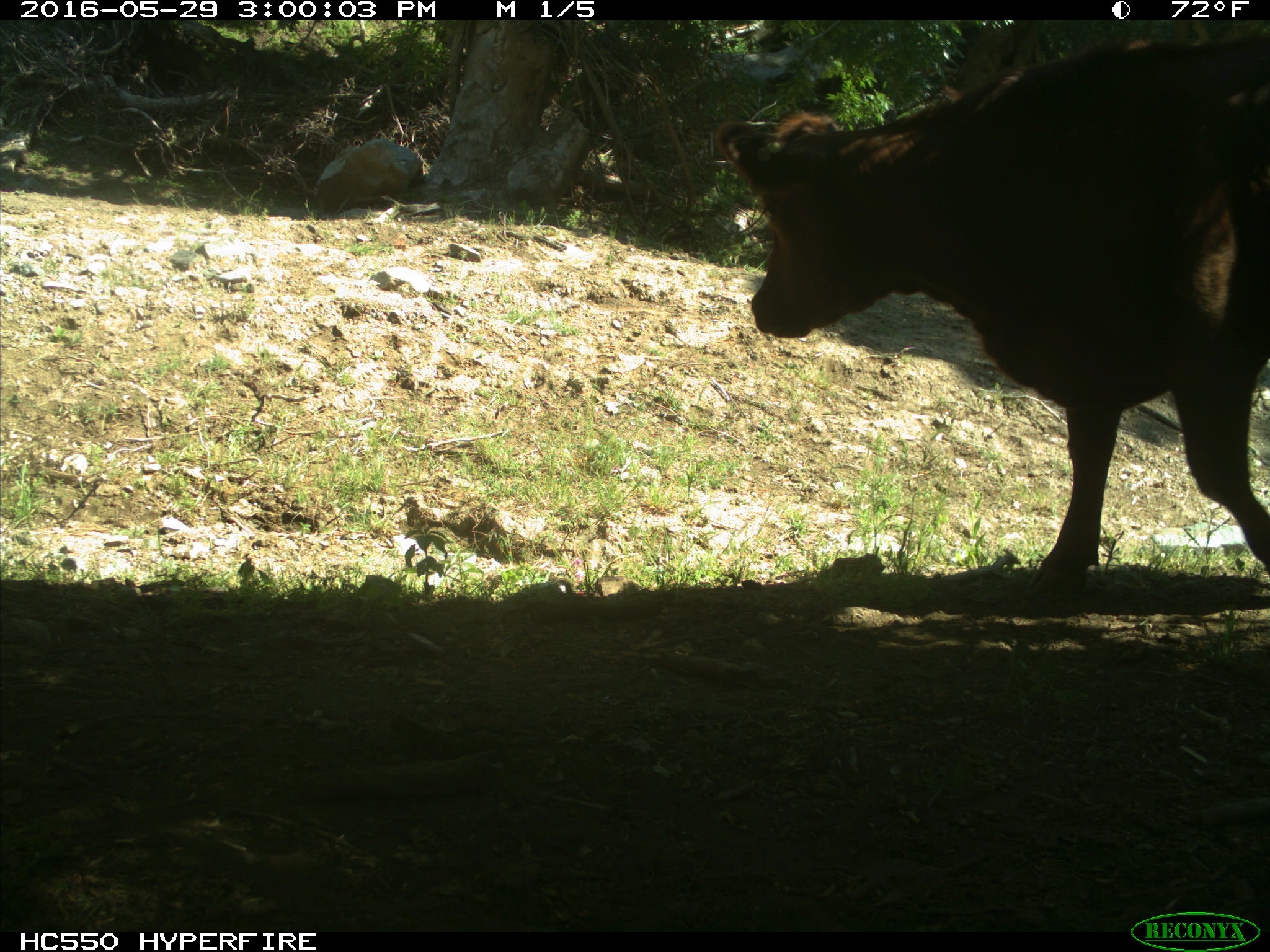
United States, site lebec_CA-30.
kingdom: Animalia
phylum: Chordata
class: Mammalia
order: Artiodactyla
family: Bovidae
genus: Bos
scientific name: Bos taurus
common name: domestic cow